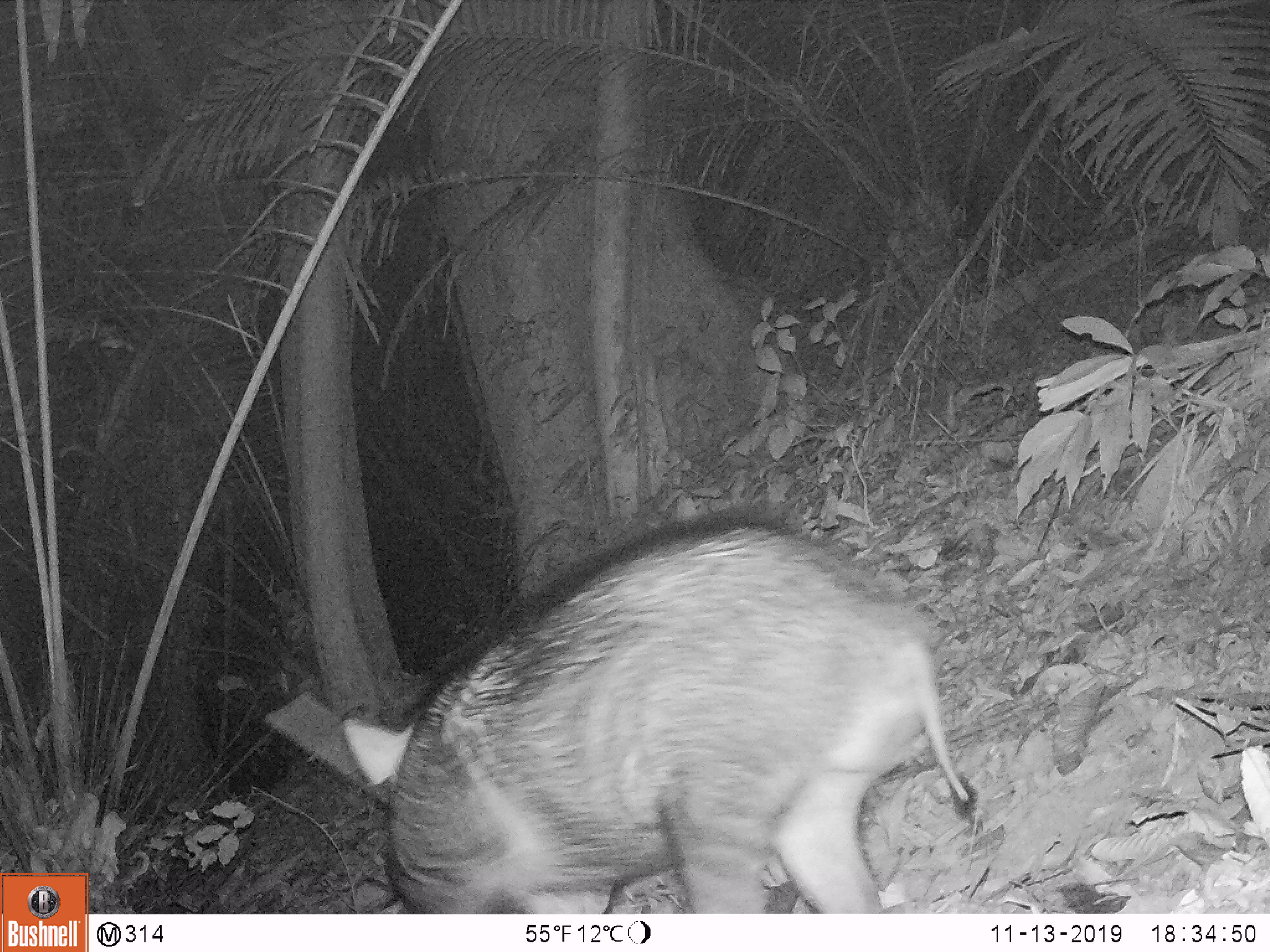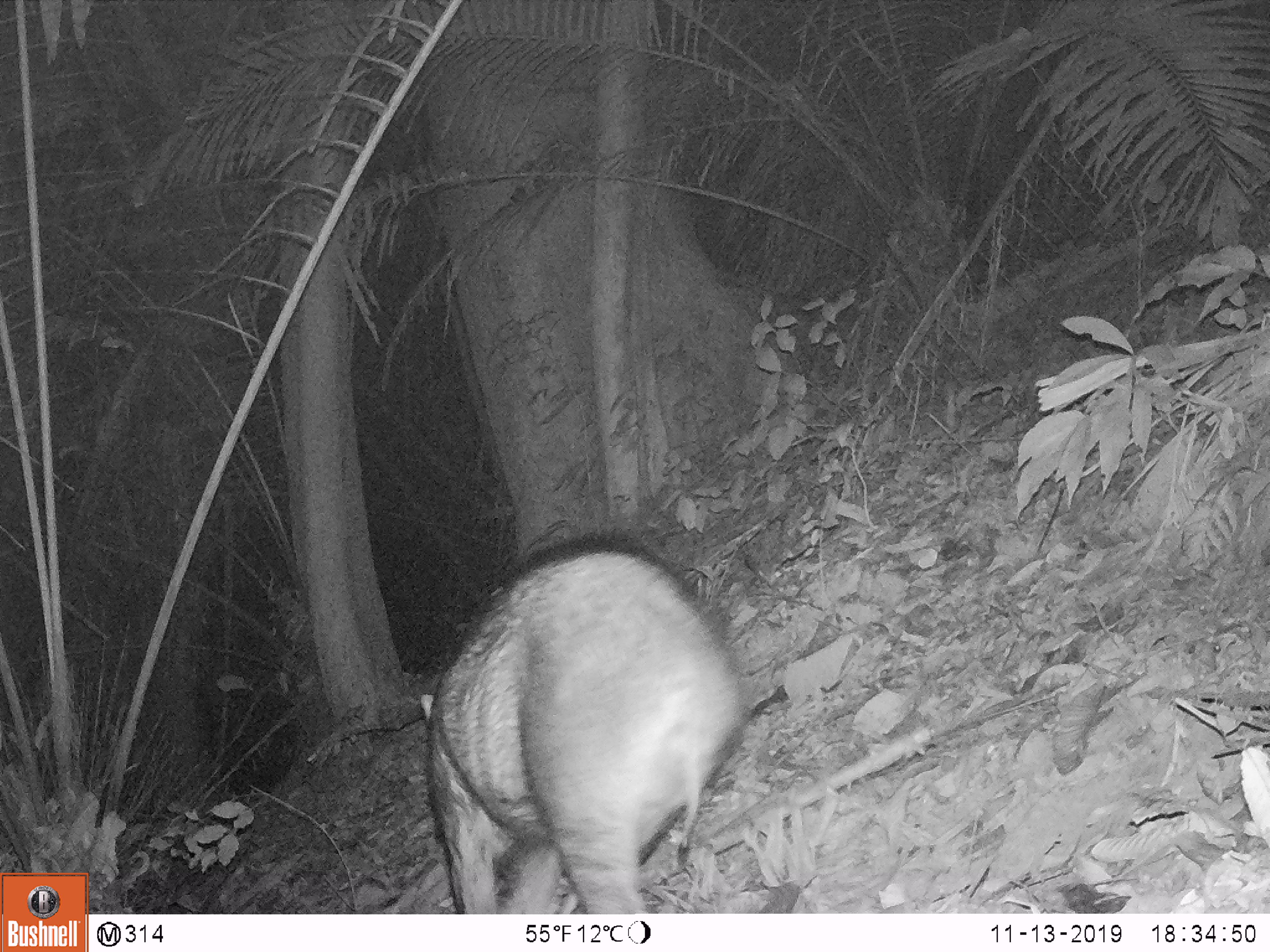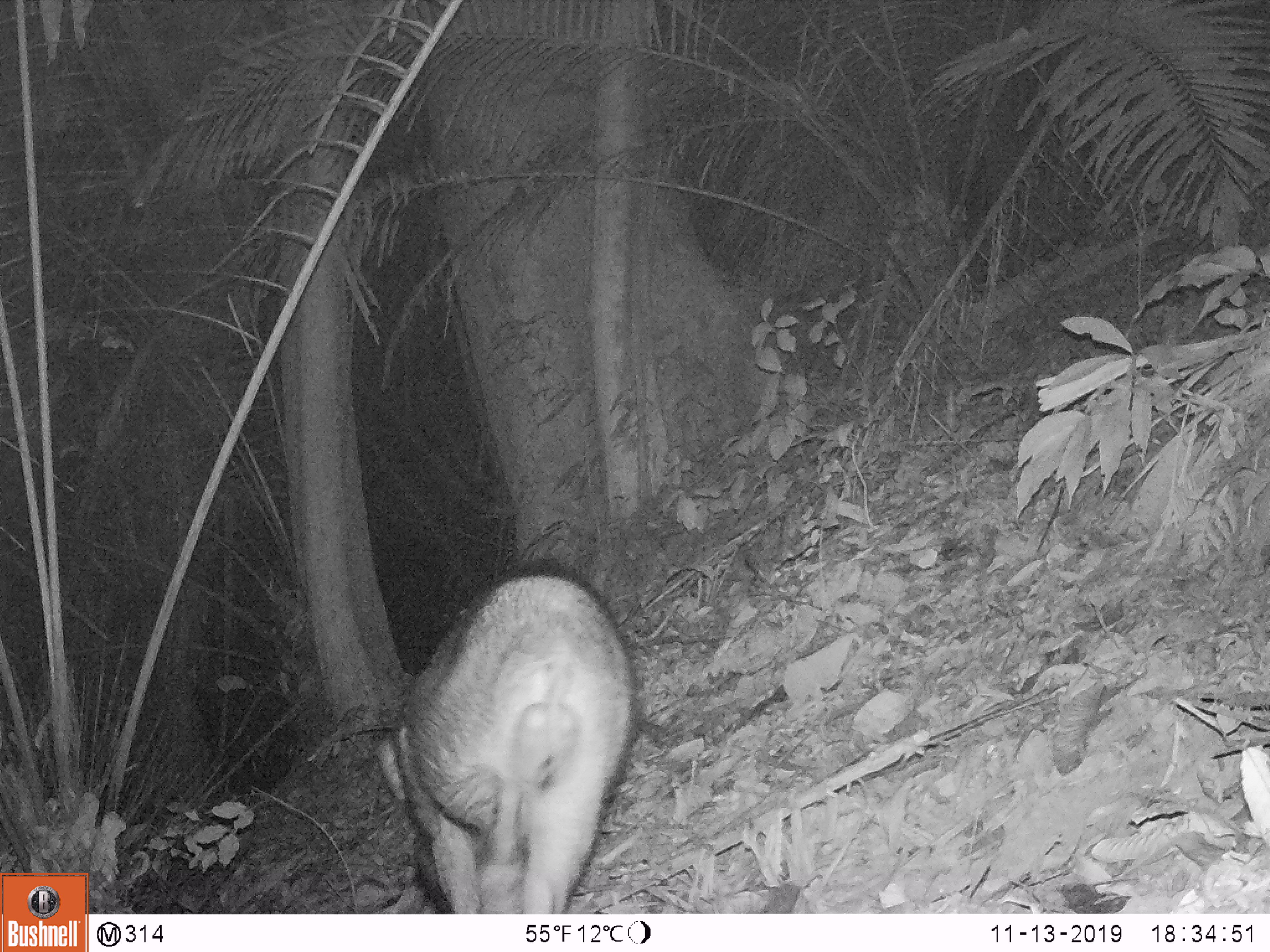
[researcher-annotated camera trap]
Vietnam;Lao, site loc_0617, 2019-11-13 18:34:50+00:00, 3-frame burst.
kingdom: Animalia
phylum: Chordata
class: Mammalia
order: Artiodactyla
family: Suidae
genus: Sus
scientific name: Sus scrofa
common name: eurasian wild pig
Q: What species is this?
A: Eurasian wild pig (Sus scrofa).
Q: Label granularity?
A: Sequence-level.